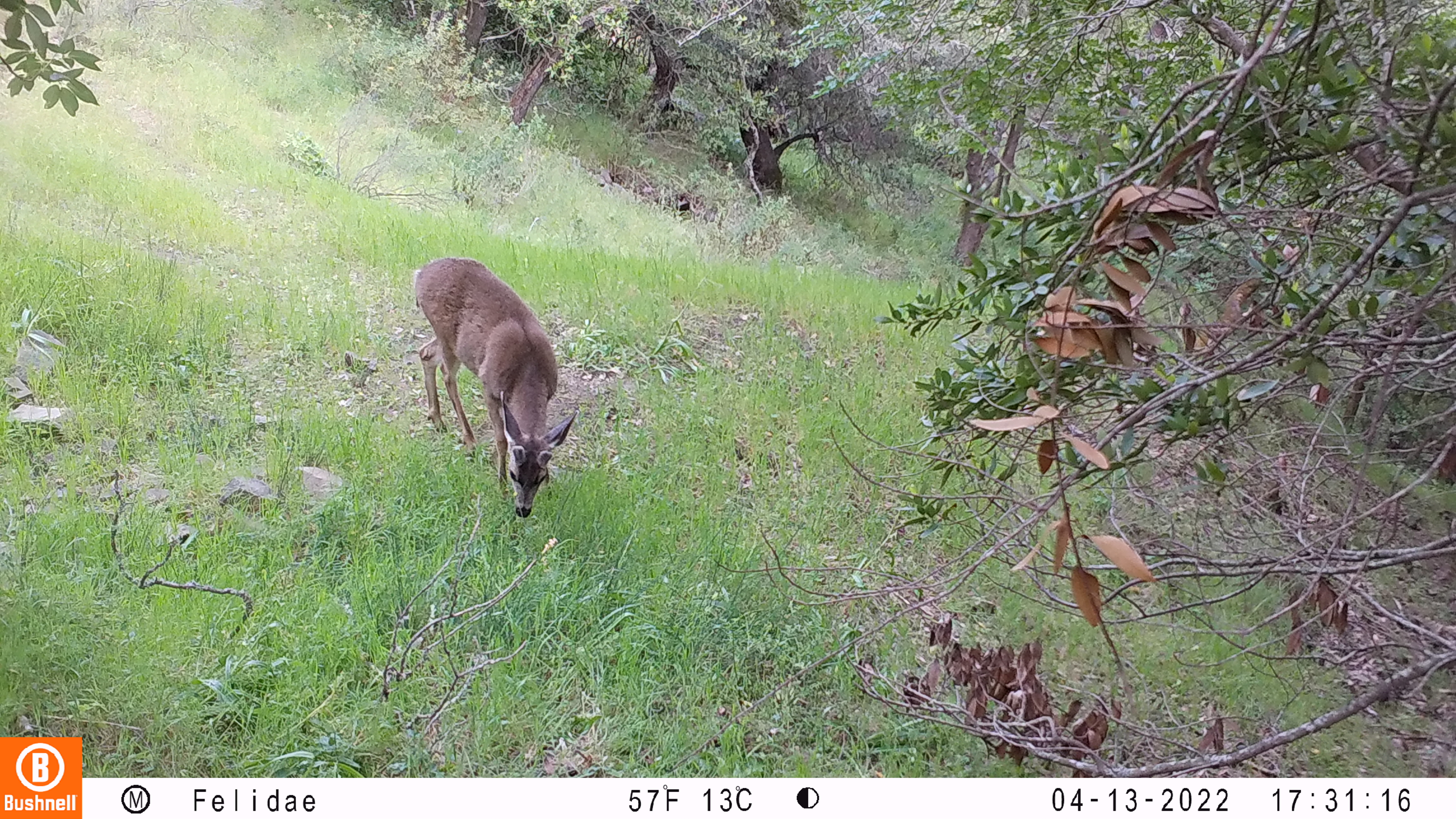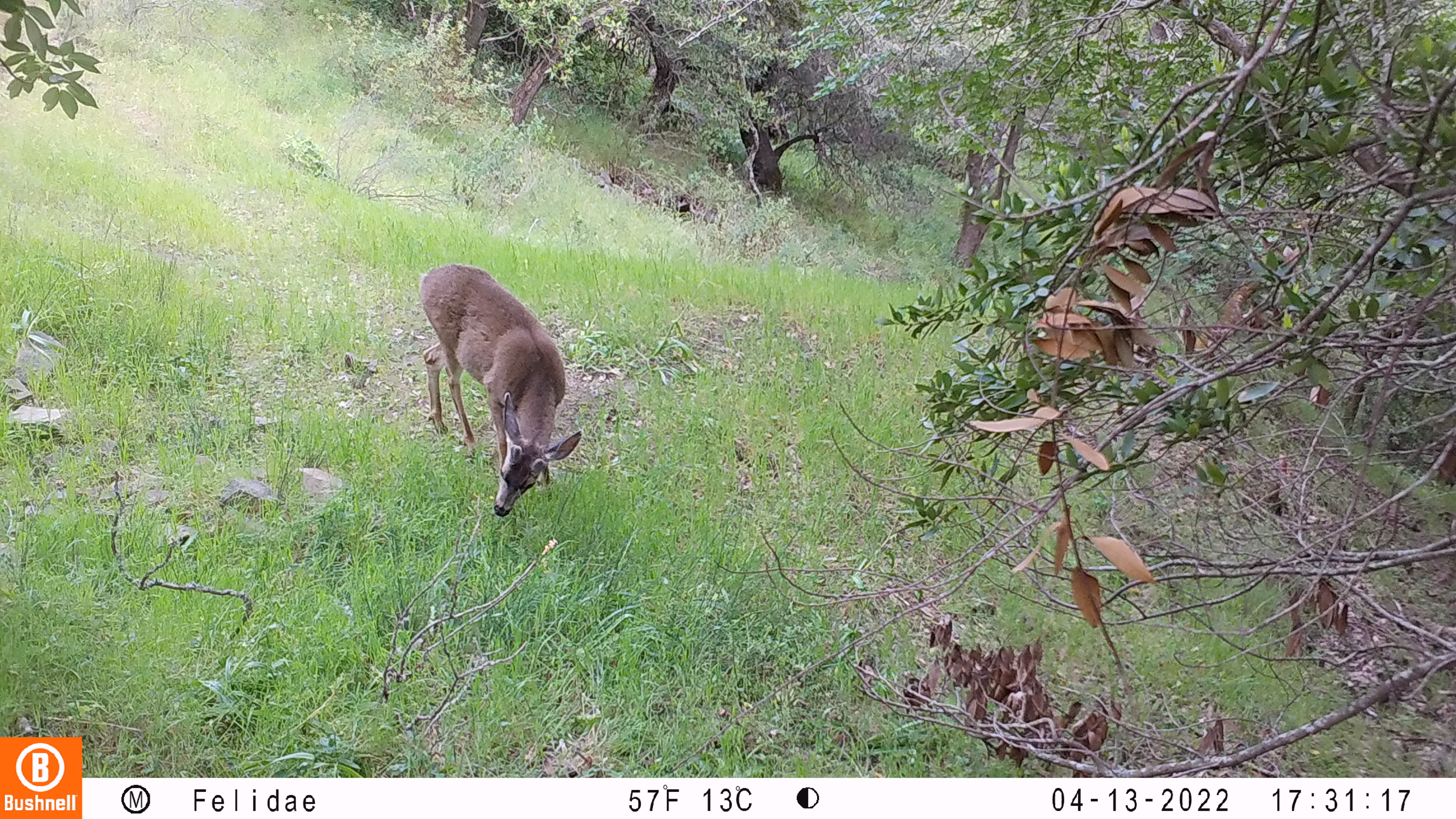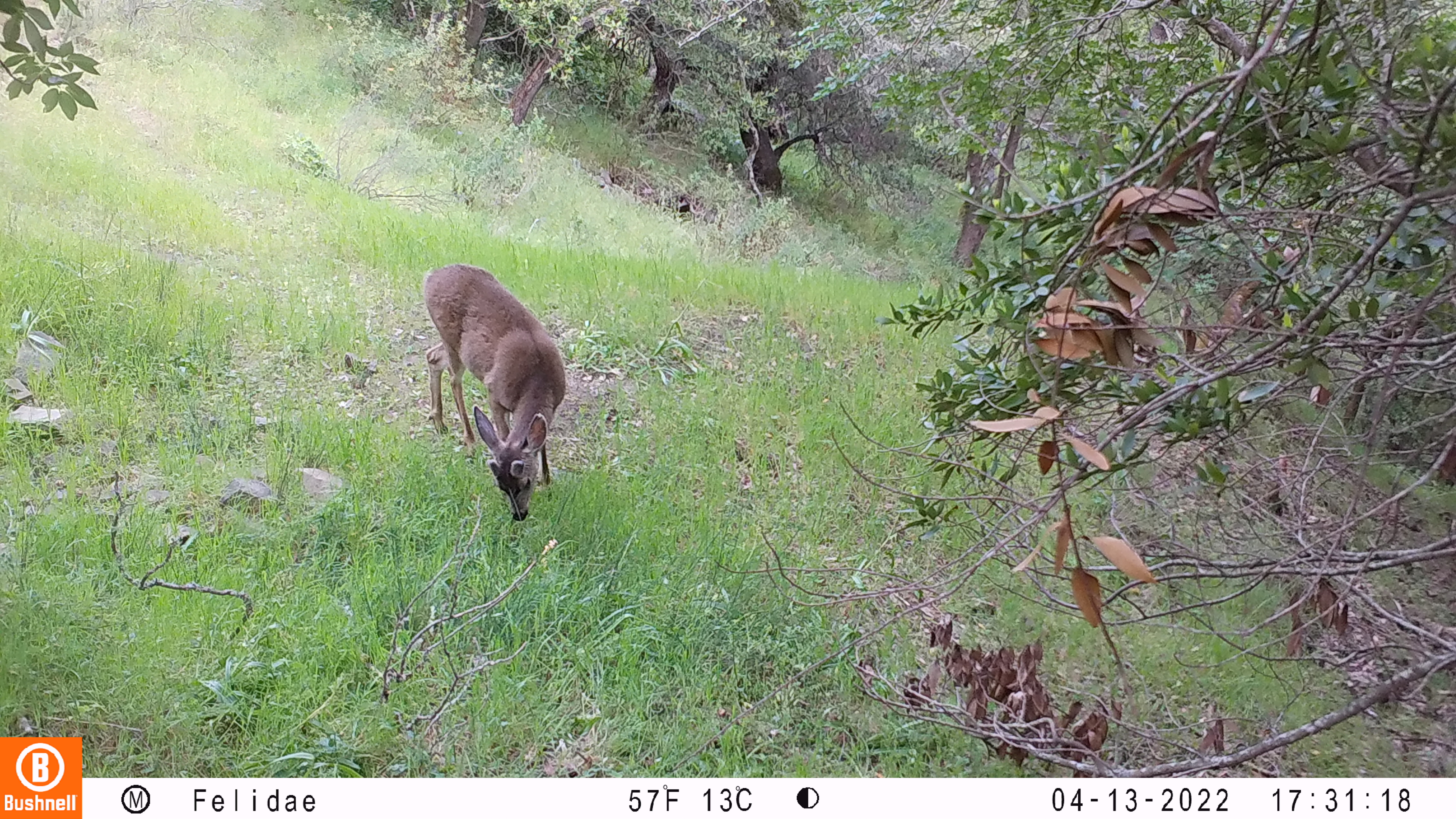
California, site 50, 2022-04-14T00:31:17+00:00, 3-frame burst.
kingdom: Animalia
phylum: Chordata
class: Mammalia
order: Artiodactyla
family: Cervidae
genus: Odocoileus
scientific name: Odocoileus hemionus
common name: mule deer